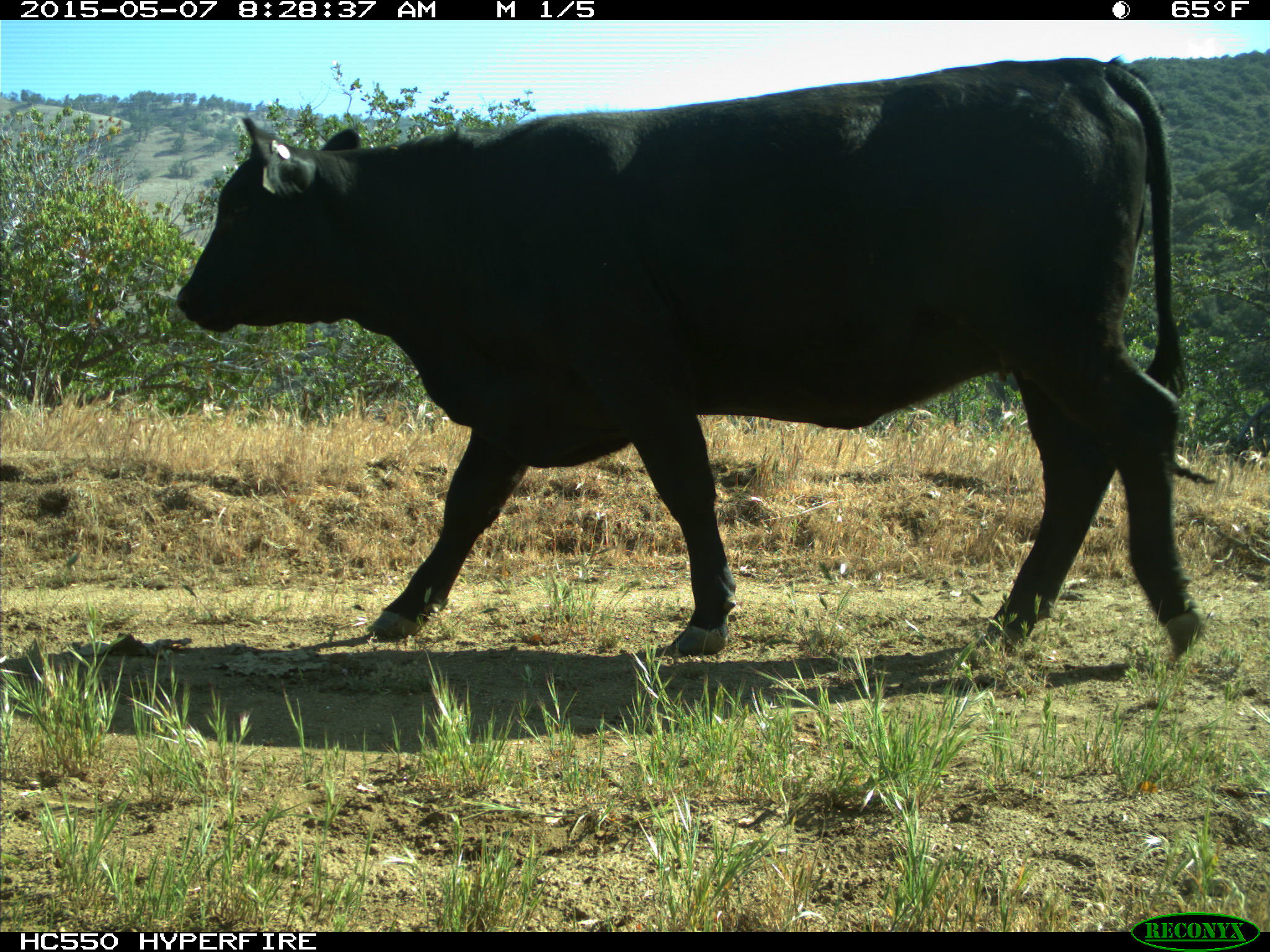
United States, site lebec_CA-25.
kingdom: Animalia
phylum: Chordata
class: Mammalia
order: Artiodactyla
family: Bovidae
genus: Bos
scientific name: Bos taurus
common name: domestic cow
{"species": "Bos taurus (domestic cow)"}